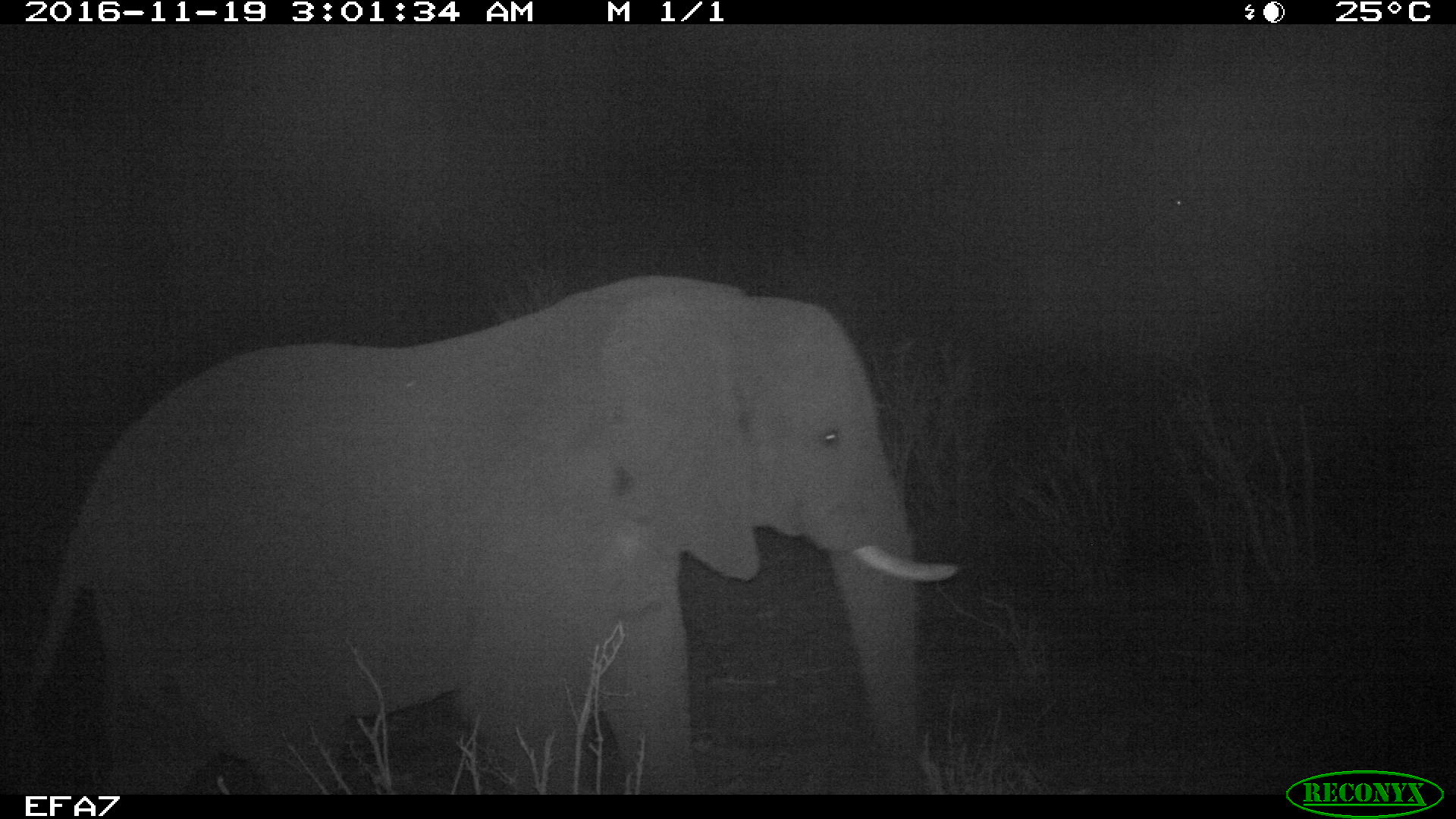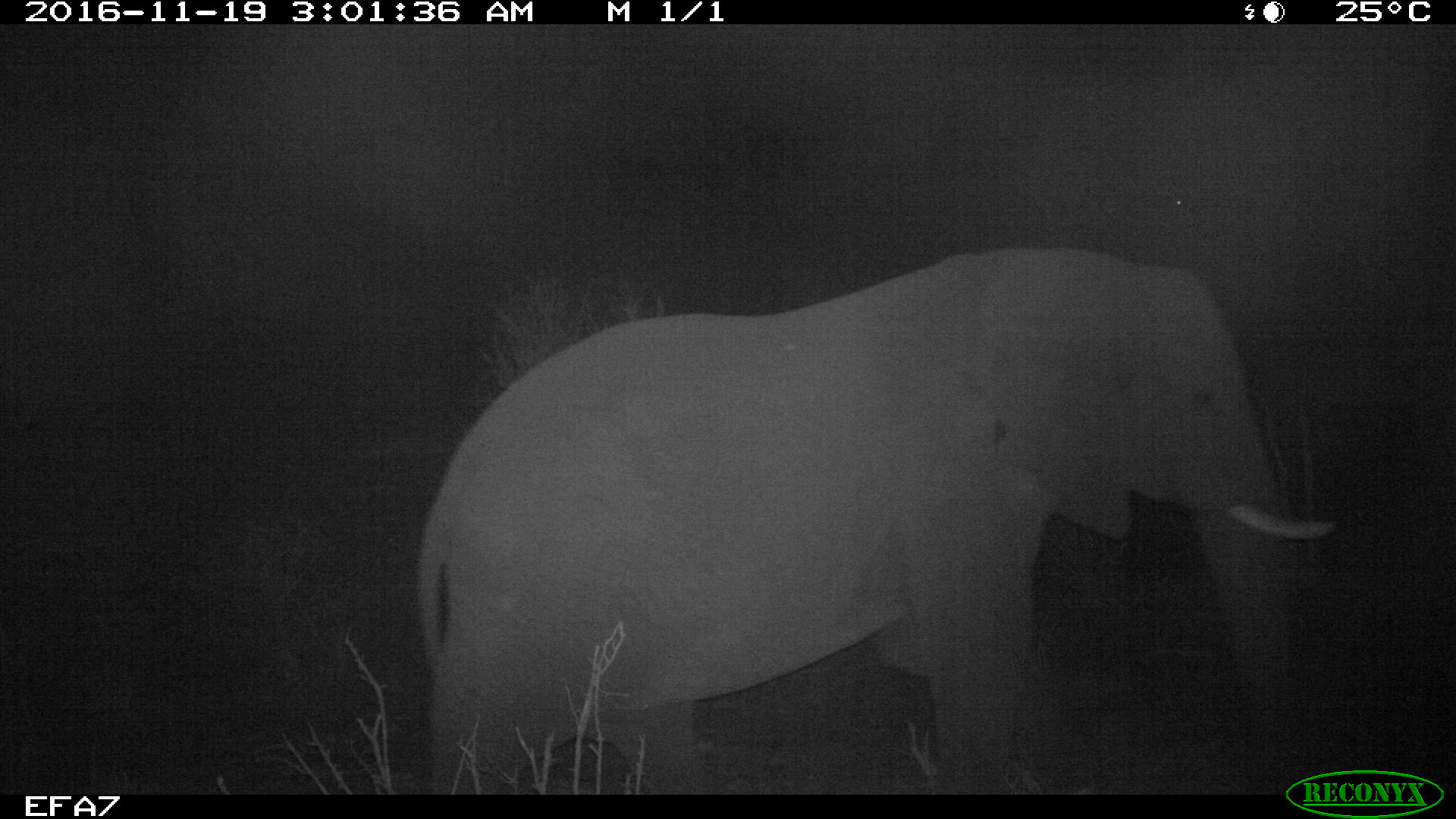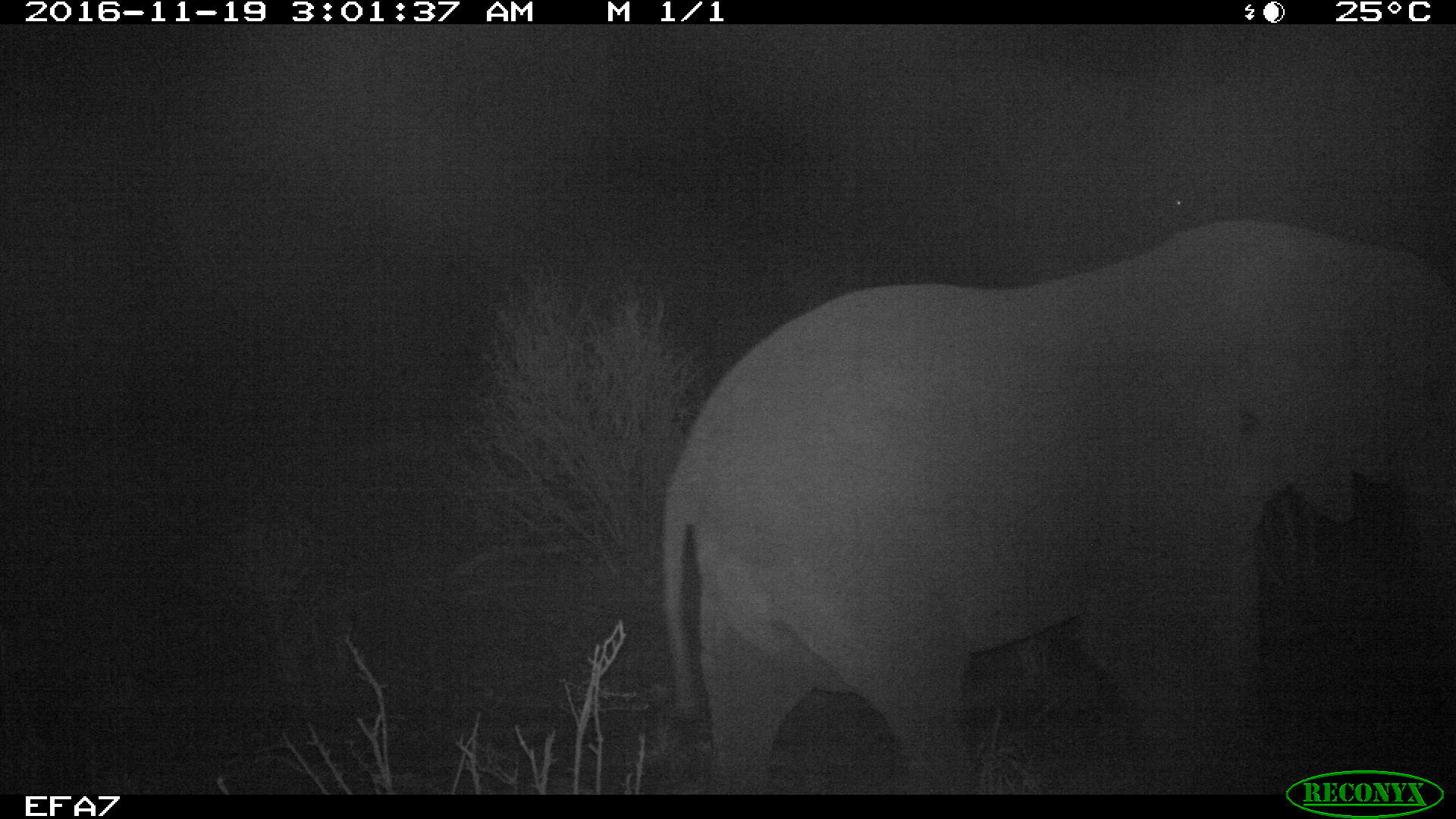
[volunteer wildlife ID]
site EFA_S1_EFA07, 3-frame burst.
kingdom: Animalia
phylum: Chordata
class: Mammalia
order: Proboscidea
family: Elephantidae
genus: Loxodonta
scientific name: Loxodonta africana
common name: african bush elephant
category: elephant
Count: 1.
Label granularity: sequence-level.